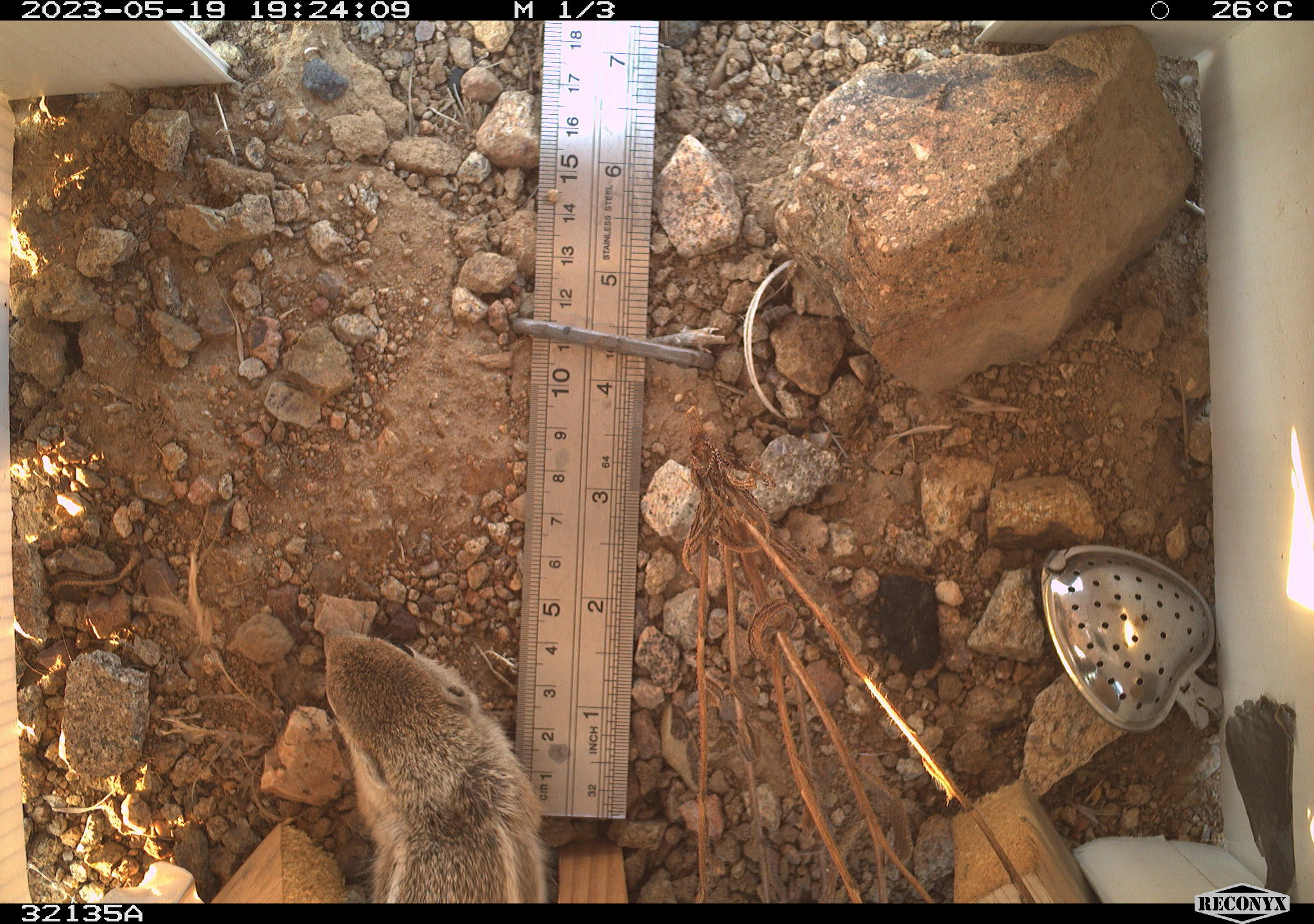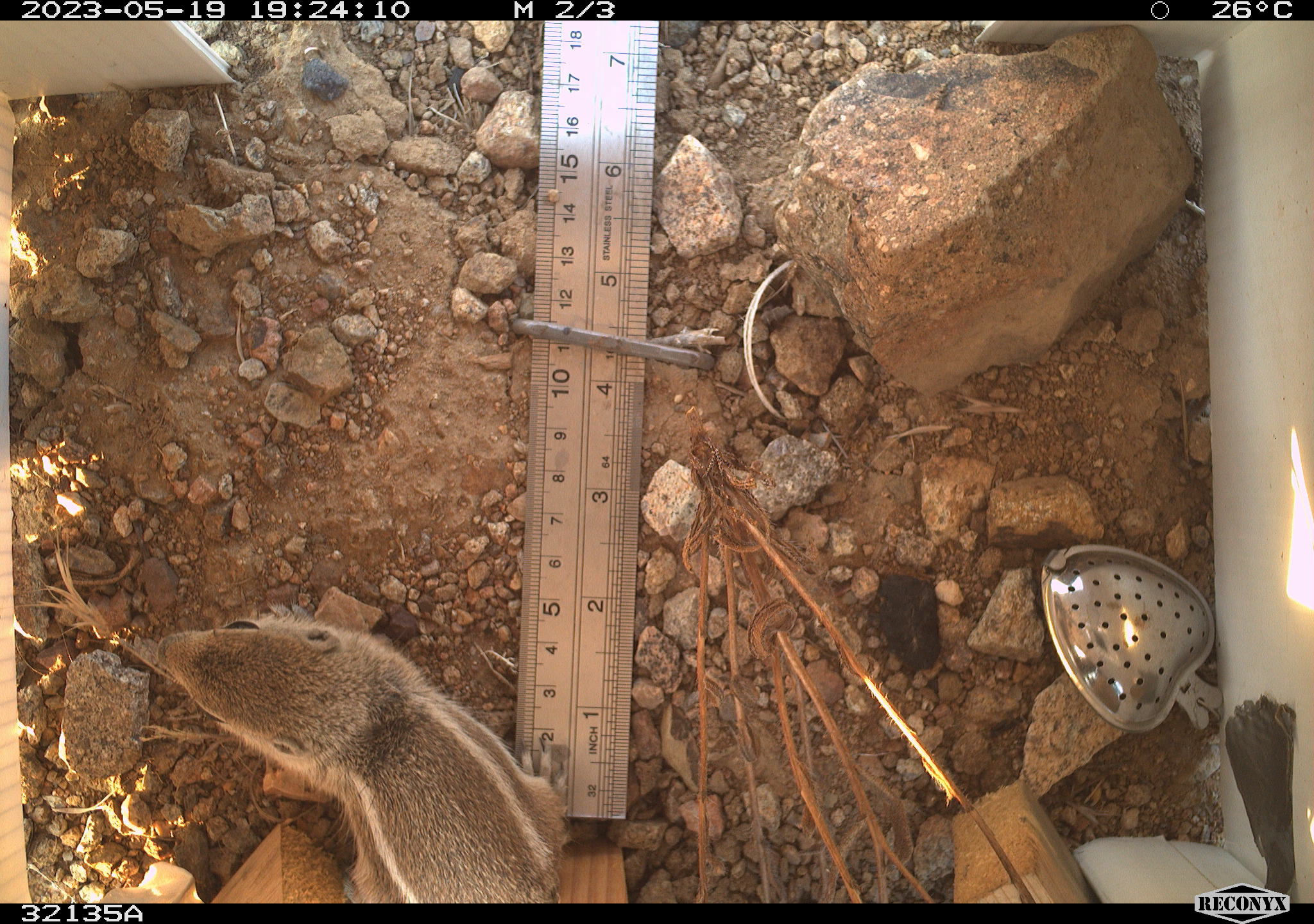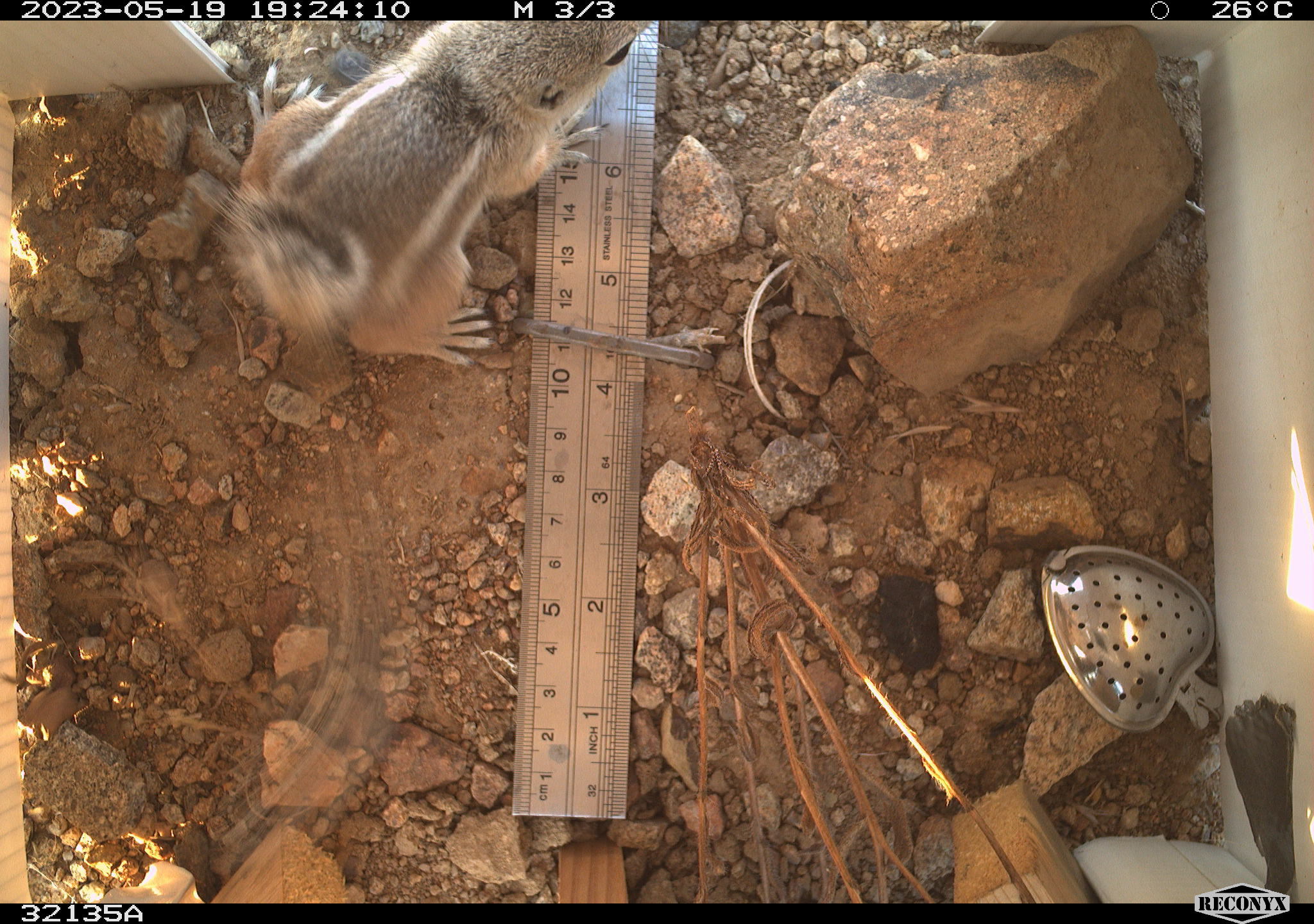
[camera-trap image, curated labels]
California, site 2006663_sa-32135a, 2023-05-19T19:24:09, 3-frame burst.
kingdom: Animalia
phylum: Chordata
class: Mammalia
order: Rodentia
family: Sciuridae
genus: Ammospermophilus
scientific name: Ammospermophilus leucurus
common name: white-tailed antelope squirrel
White-tailed antelope squirrel (Ammospermophilus leucurus).